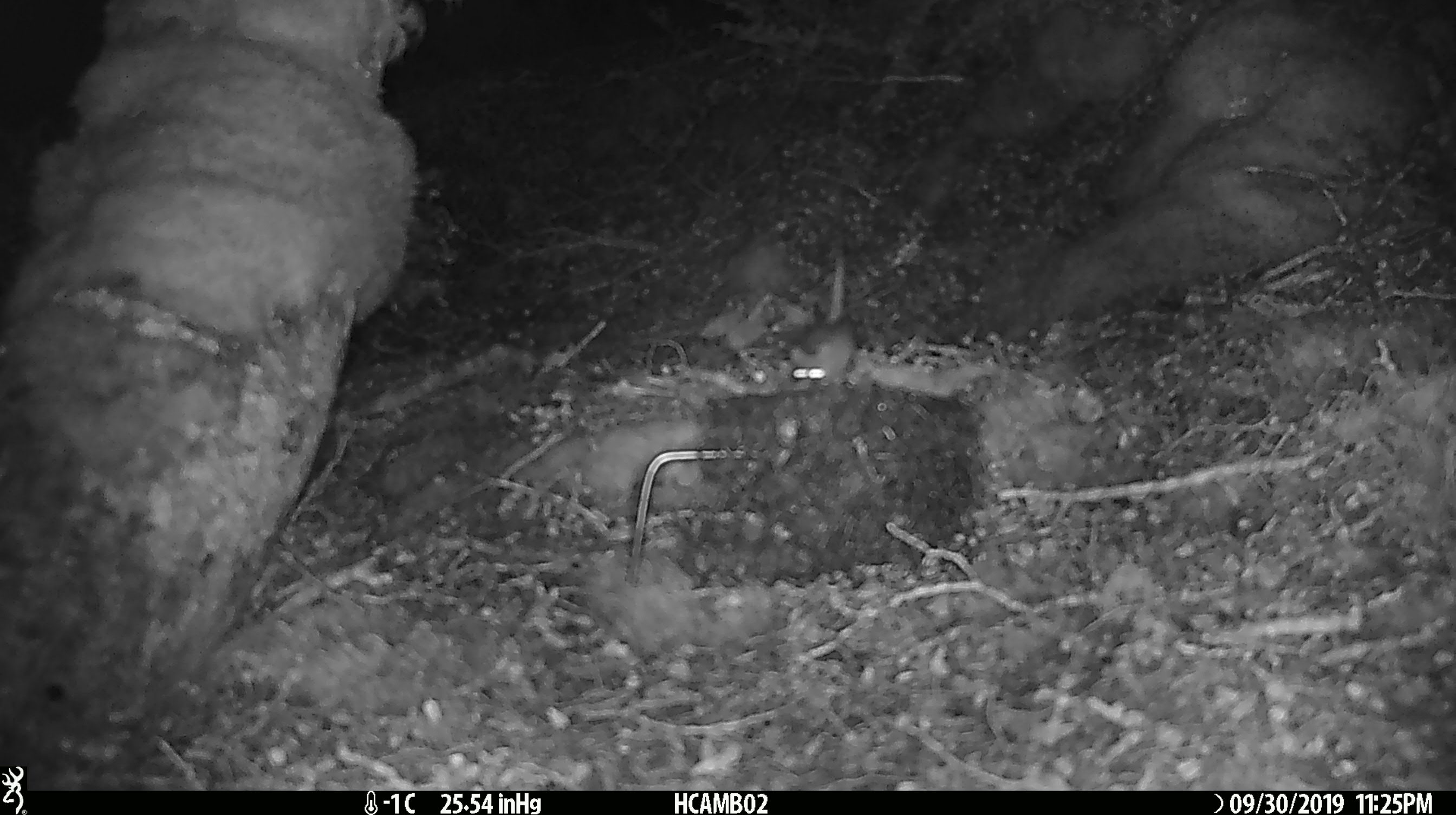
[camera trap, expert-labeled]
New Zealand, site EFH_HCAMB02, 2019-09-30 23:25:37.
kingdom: Animalia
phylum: Chordata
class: Mammalia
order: Rodentia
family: Muridae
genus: Mus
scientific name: Mus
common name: mouse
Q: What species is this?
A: Mouse (Mus).